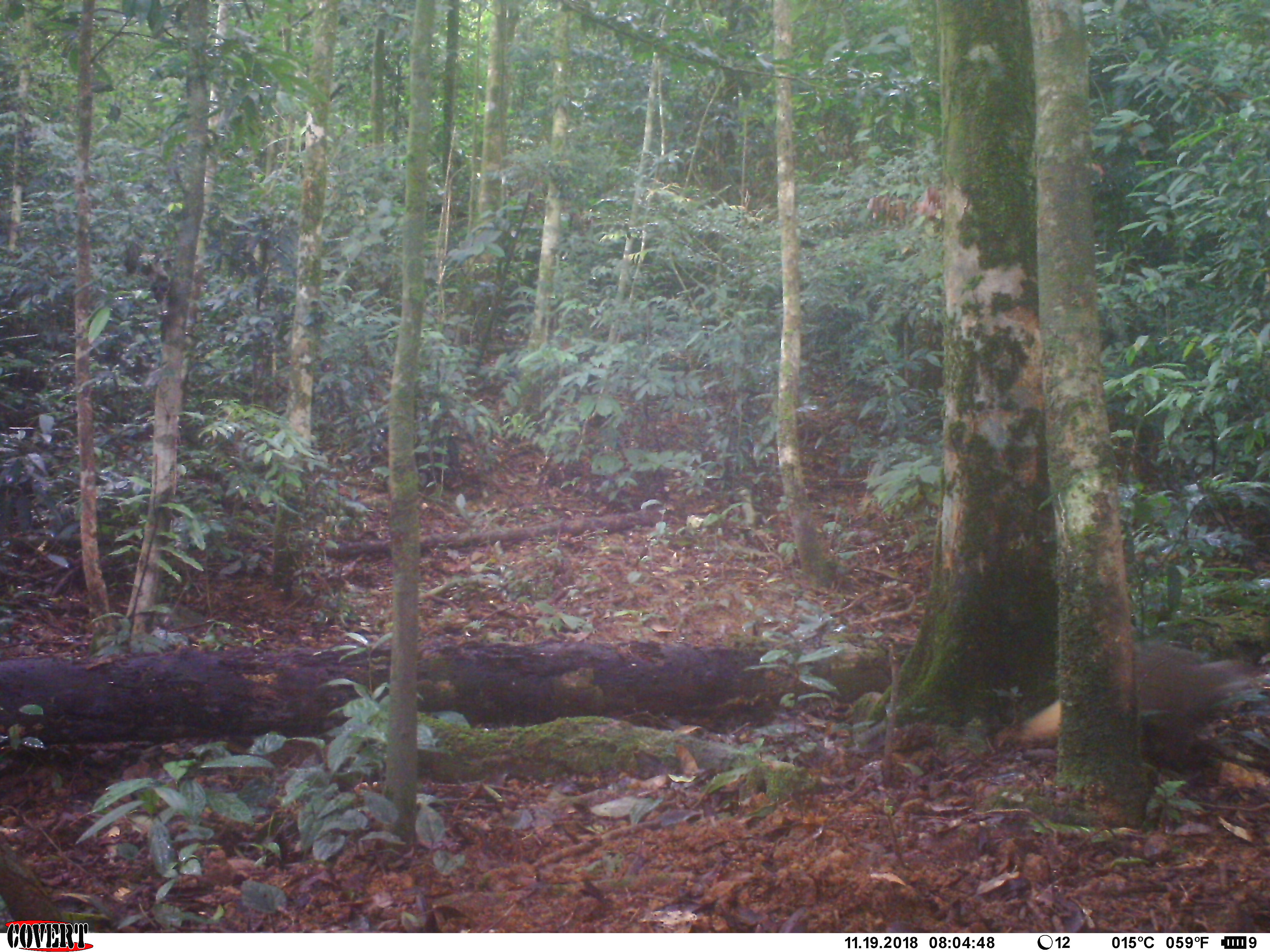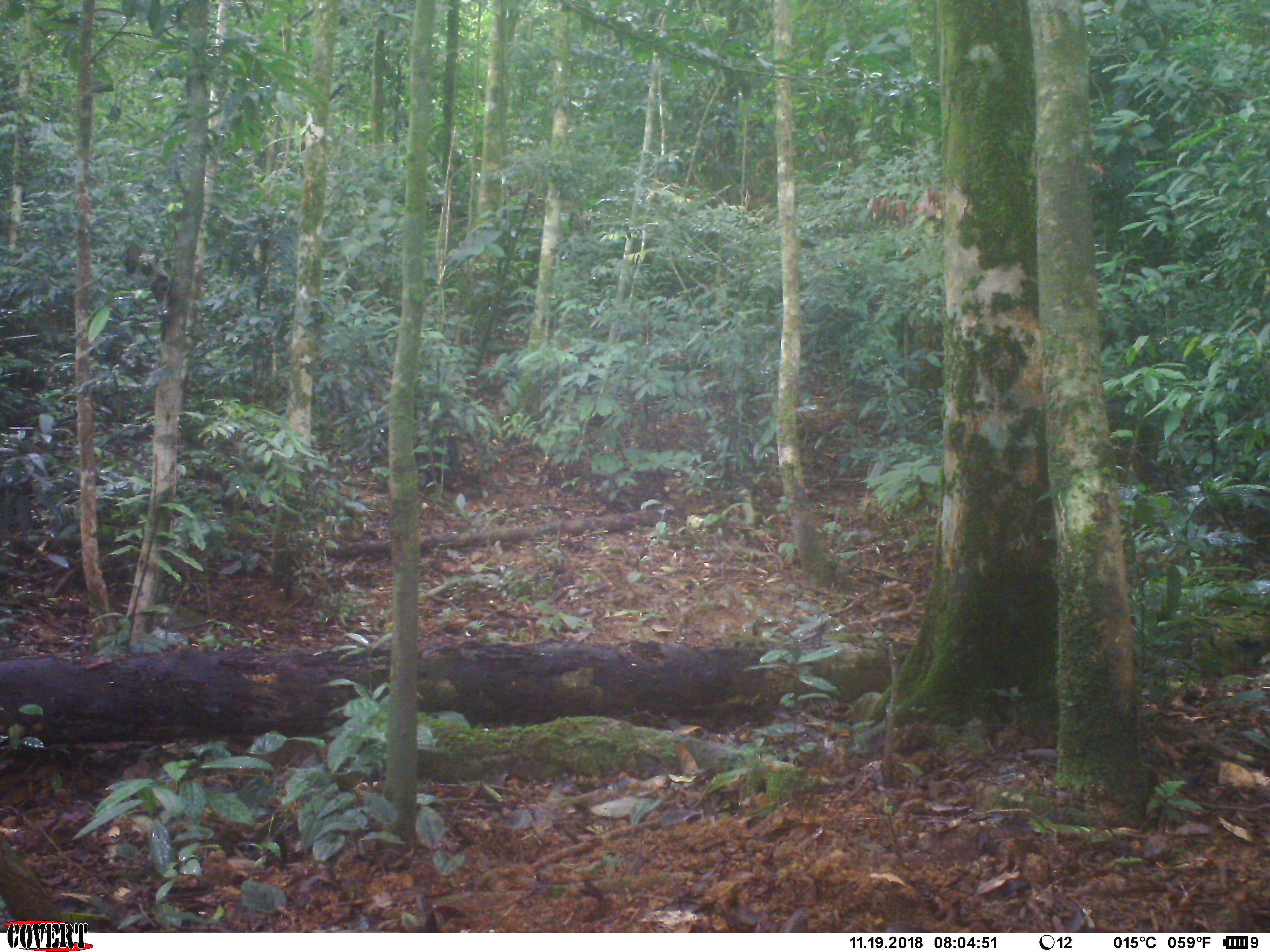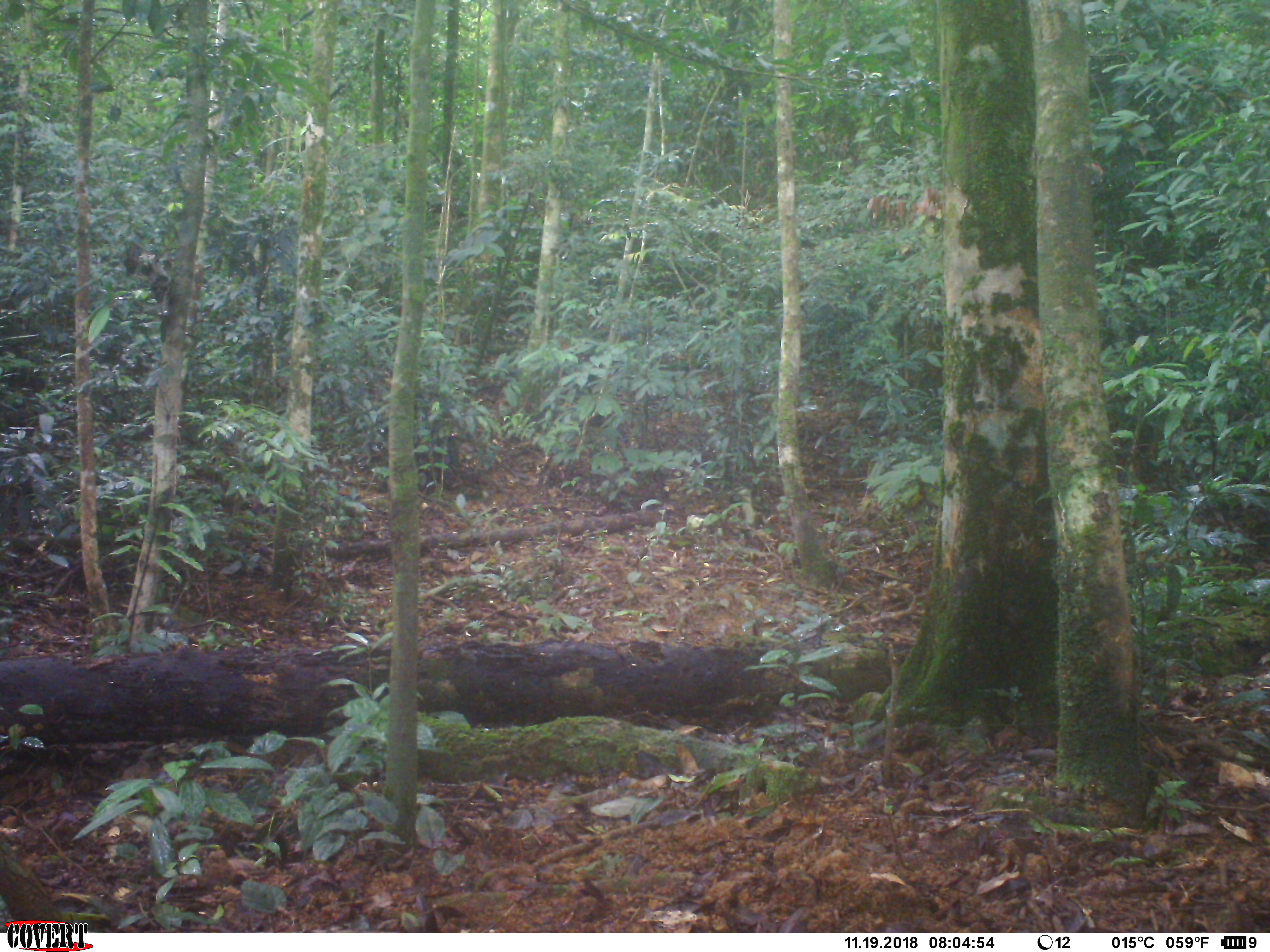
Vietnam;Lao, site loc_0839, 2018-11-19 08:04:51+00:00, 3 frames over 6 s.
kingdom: Animalia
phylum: Chordata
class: Mammalia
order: Carnivora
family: Herpestidae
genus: Urva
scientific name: Urva urva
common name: crab-eating mongoose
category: crab eating mongoose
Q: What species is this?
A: Crab eating mongoose (crab-eating mongoose) (Urva urva).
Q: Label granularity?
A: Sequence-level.